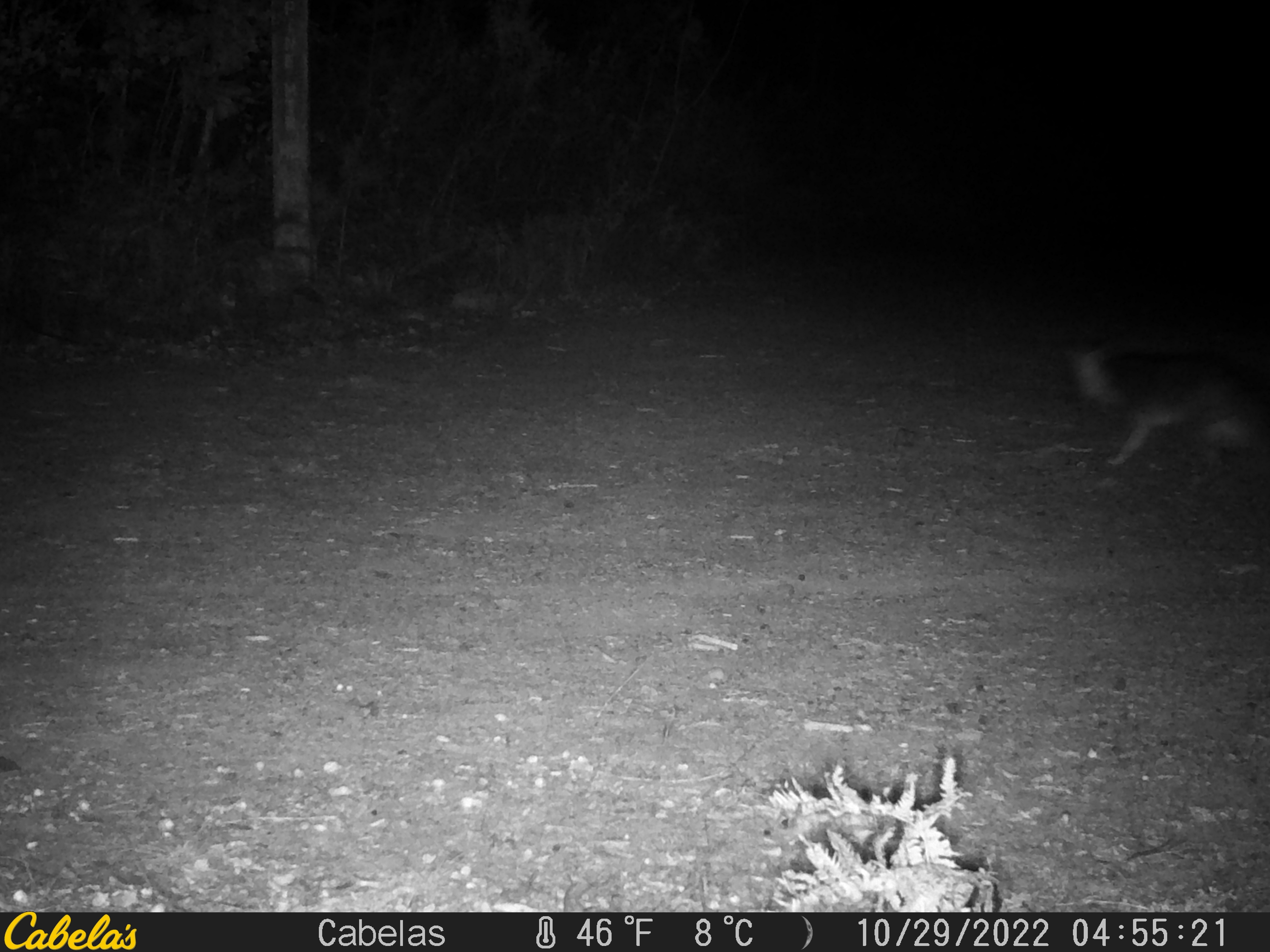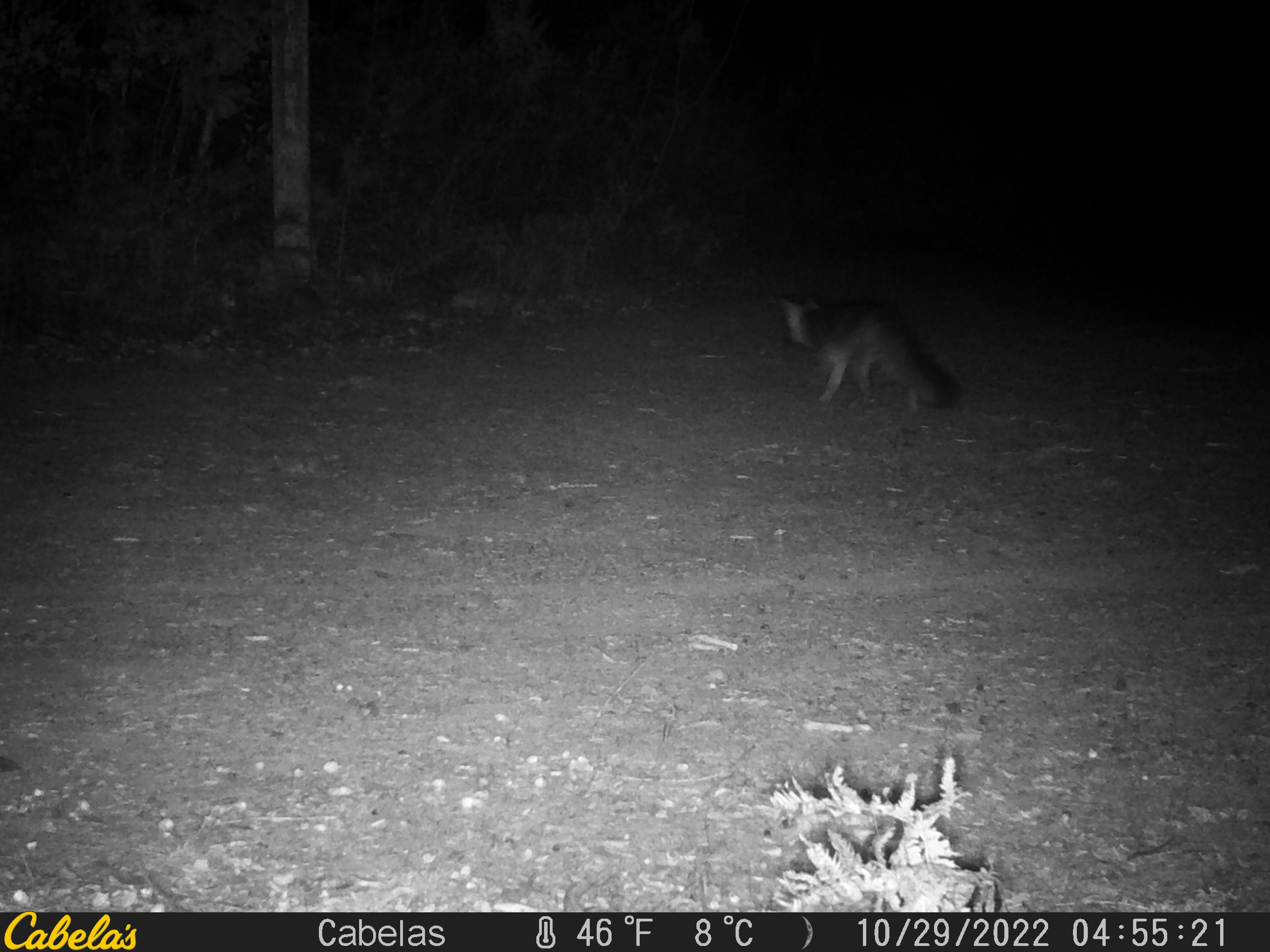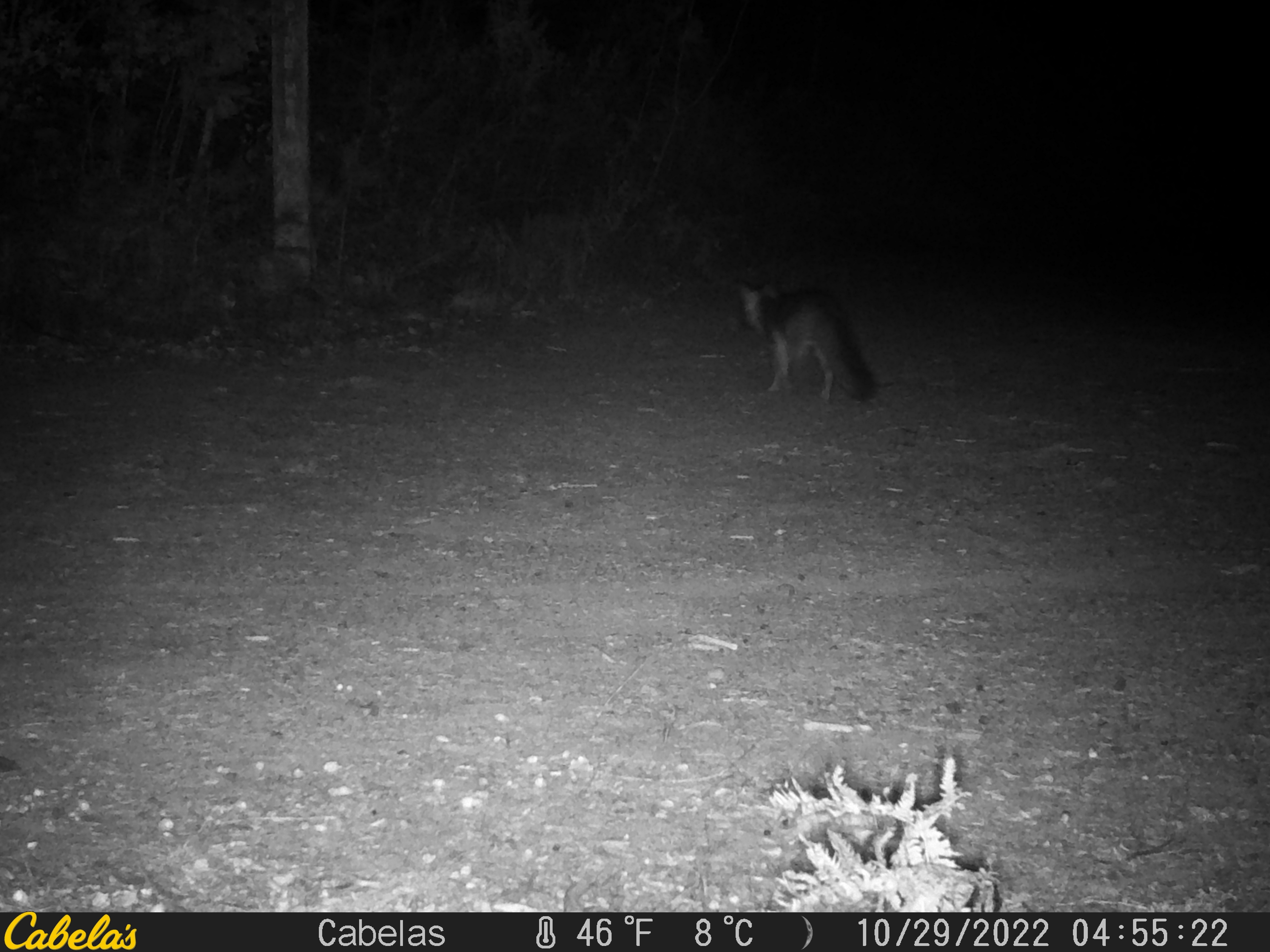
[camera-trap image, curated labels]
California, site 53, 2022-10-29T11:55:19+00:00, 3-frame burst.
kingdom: Animalia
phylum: Chordata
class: Mammalia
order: Carnivora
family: Canidae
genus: Urocyon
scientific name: Urocyon cinereoargenteus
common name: gray fox